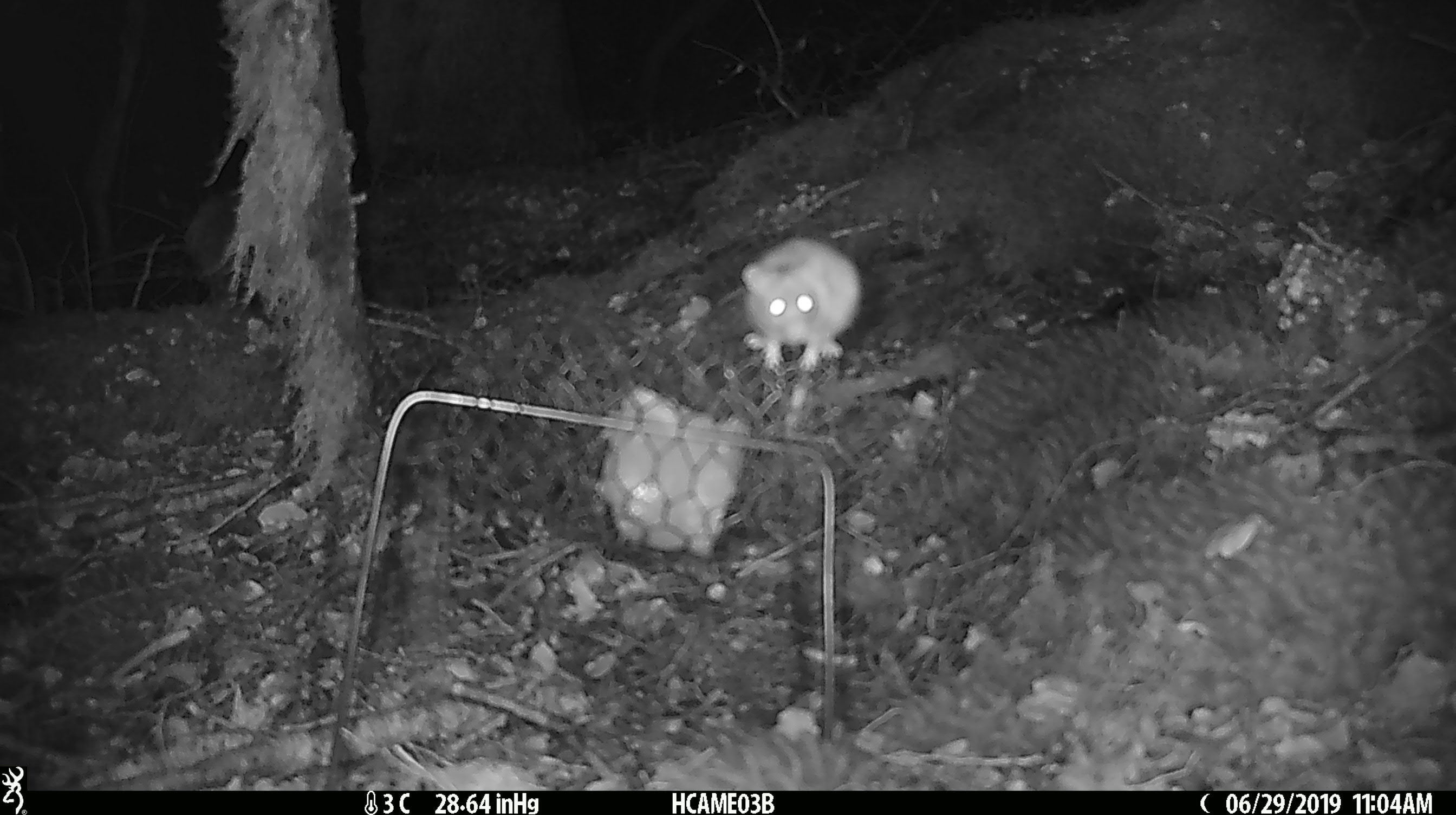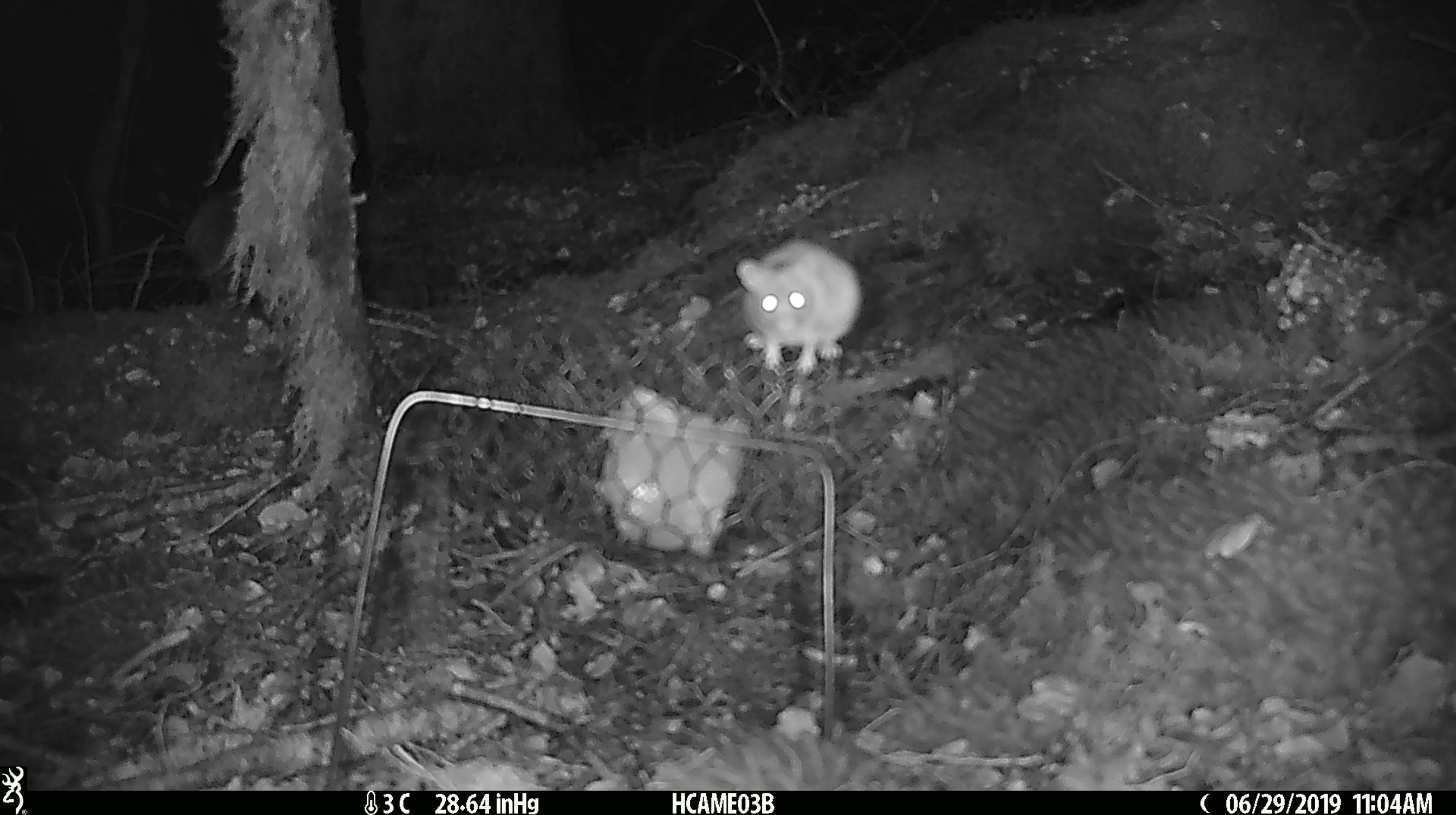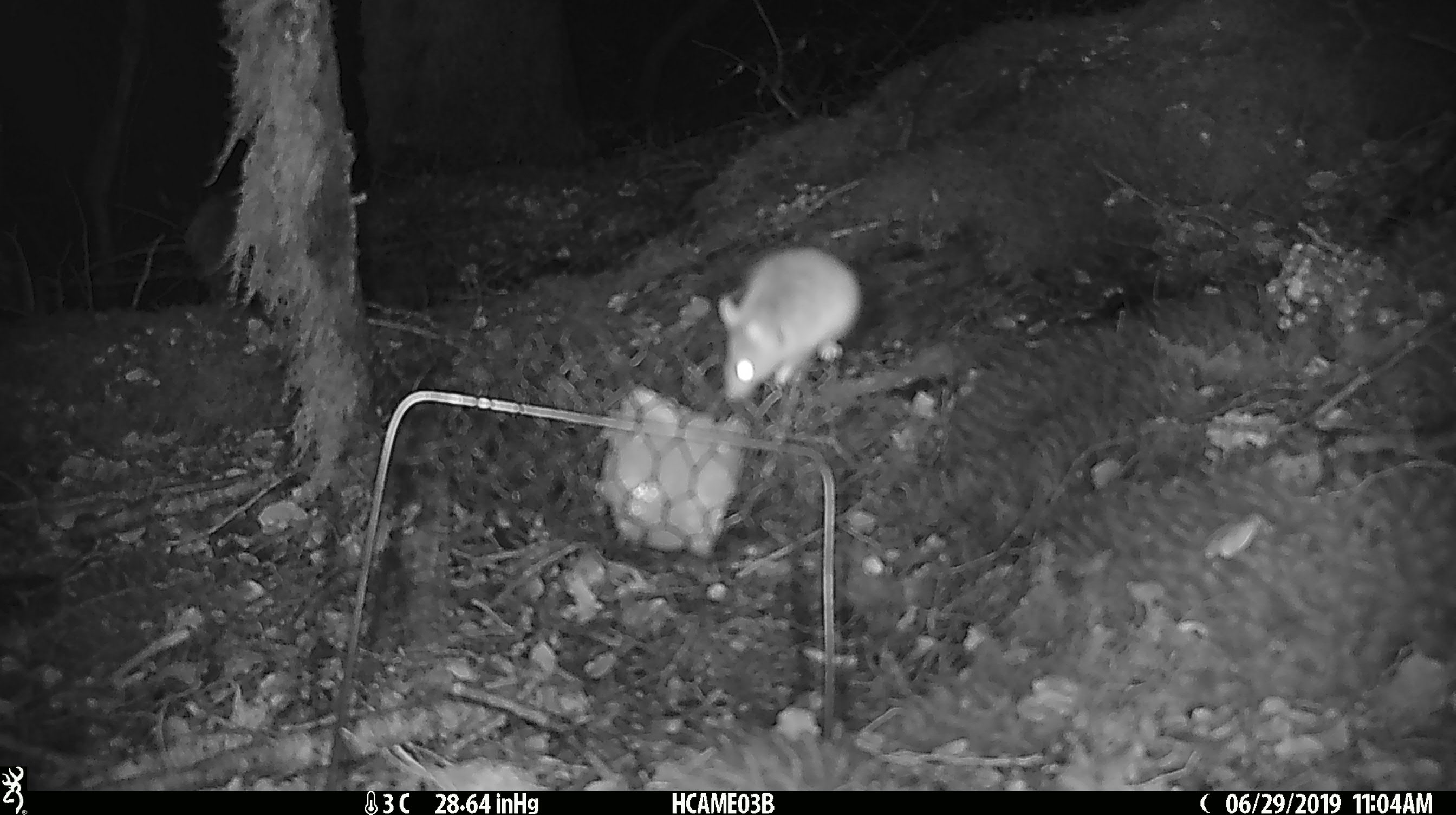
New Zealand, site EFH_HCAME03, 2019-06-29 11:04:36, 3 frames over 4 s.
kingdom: Animalia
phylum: Chordata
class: Mammalia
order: Rodentia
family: Muridae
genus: Mus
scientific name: Mus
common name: mouse